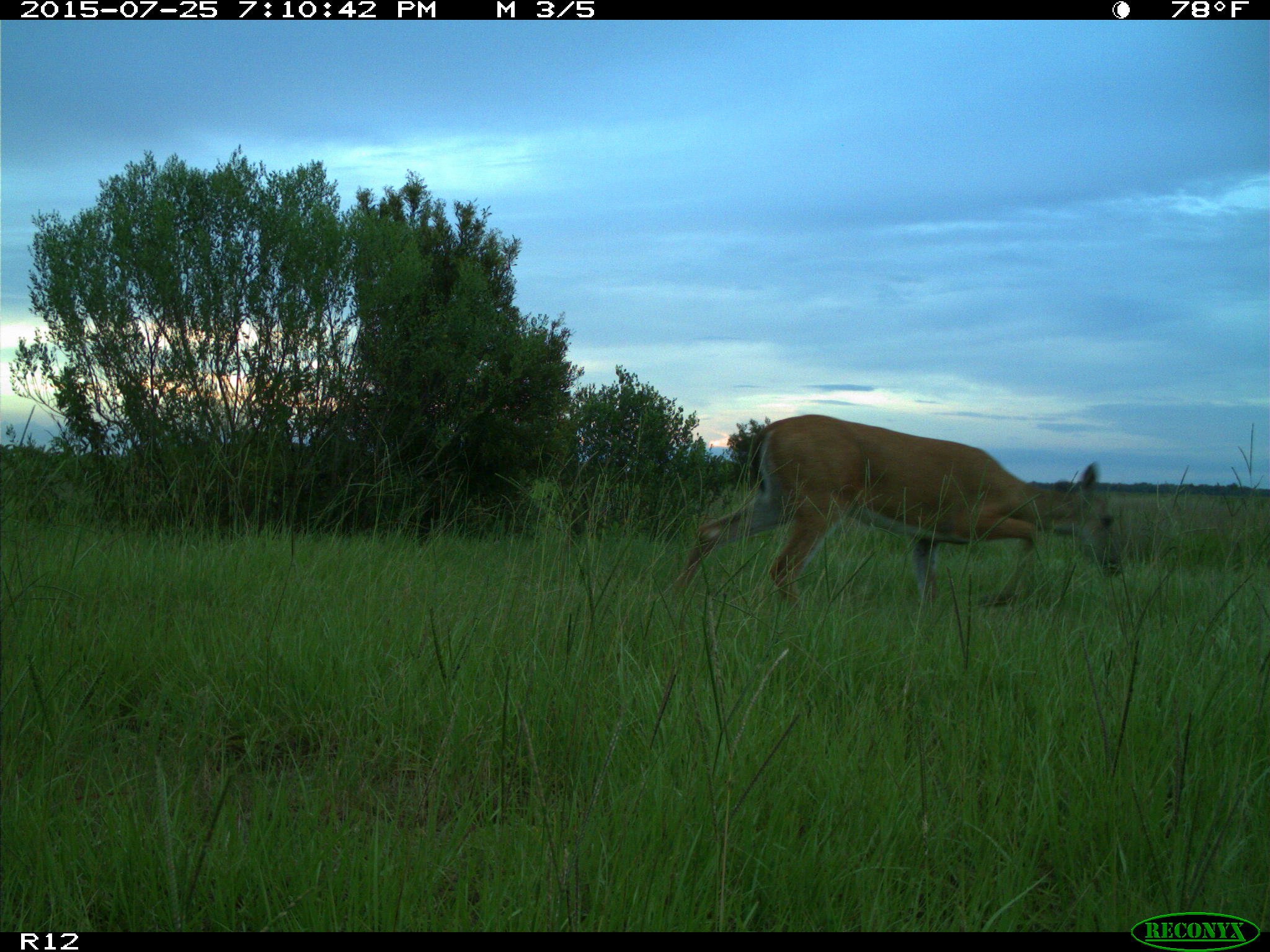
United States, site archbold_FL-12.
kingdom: Animalia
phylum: Chordata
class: Mammalia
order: Artiodactyla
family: Cervidae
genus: Odocoileus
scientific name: Odocoileus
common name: deer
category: unidentified deer